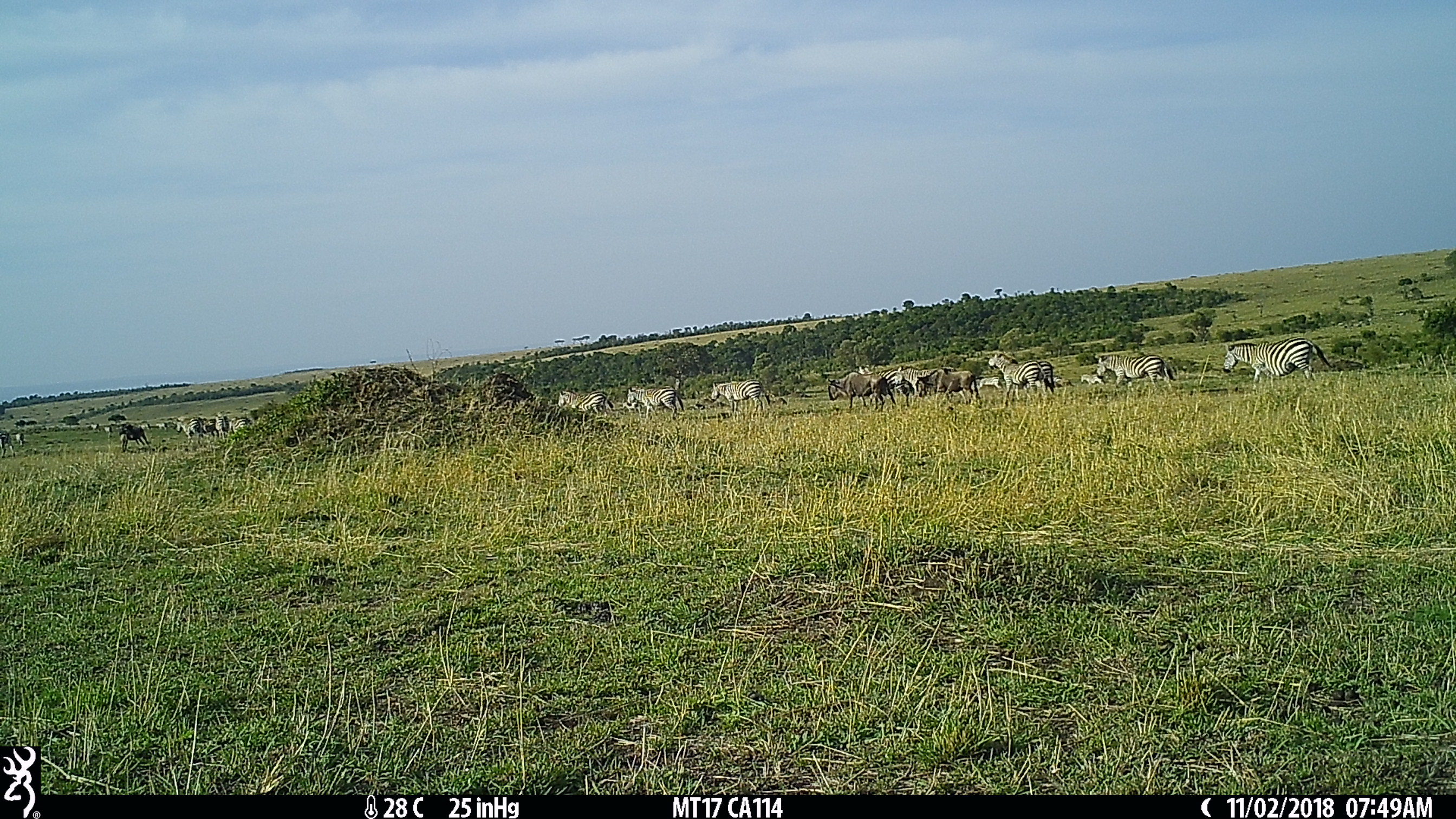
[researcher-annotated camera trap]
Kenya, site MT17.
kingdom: Animalia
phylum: Chordata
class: Mammalia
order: Artiodactyla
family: Bovidae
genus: Connochaetes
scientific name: Connochaetes taurinus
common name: blue wildebeest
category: wildebeest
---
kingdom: Animalia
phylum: Chordata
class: Mammalia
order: Perissodactyla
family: Equidae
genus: Equus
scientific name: Equus quagga burchellii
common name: burchell's zebra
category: zebra